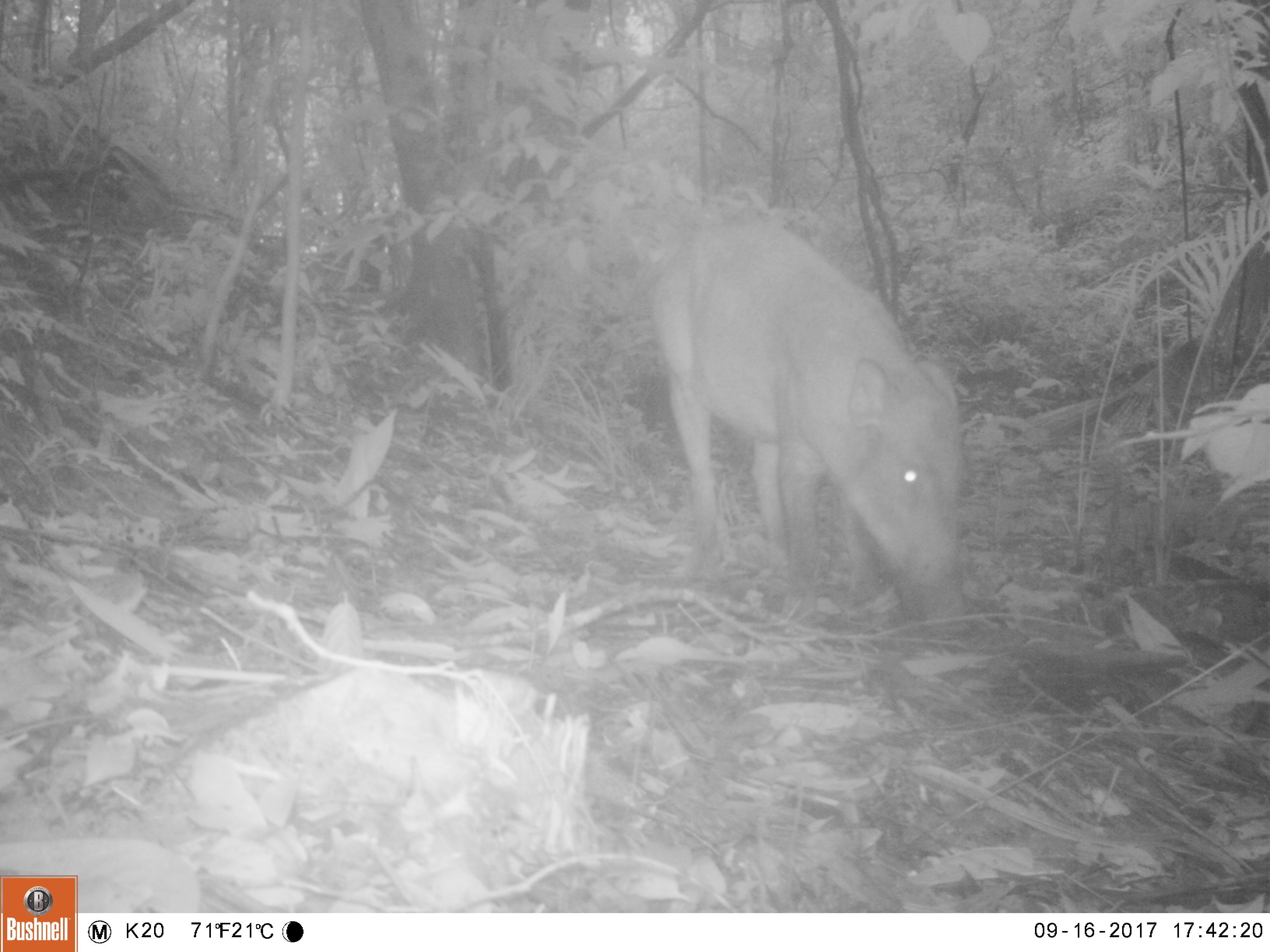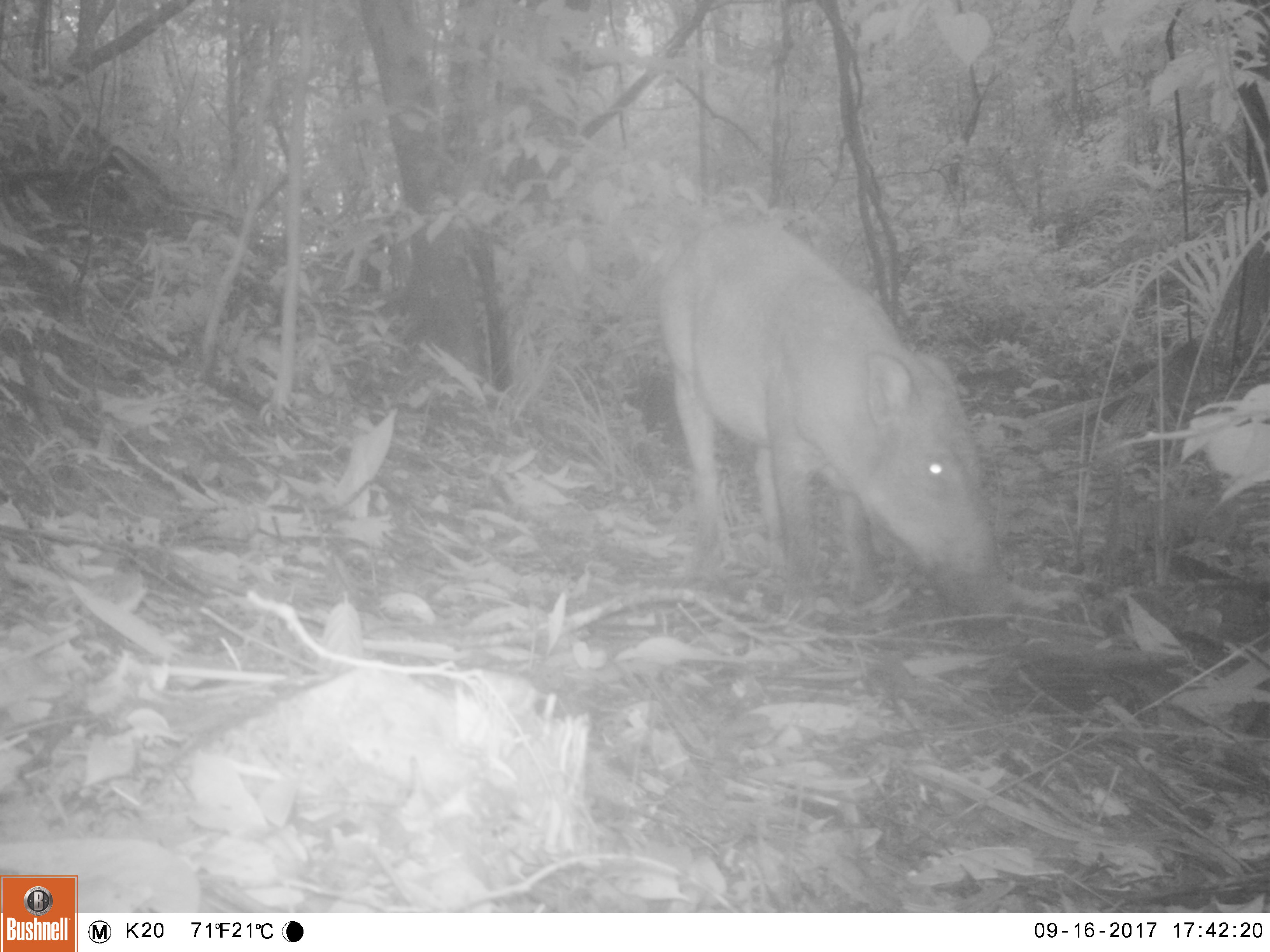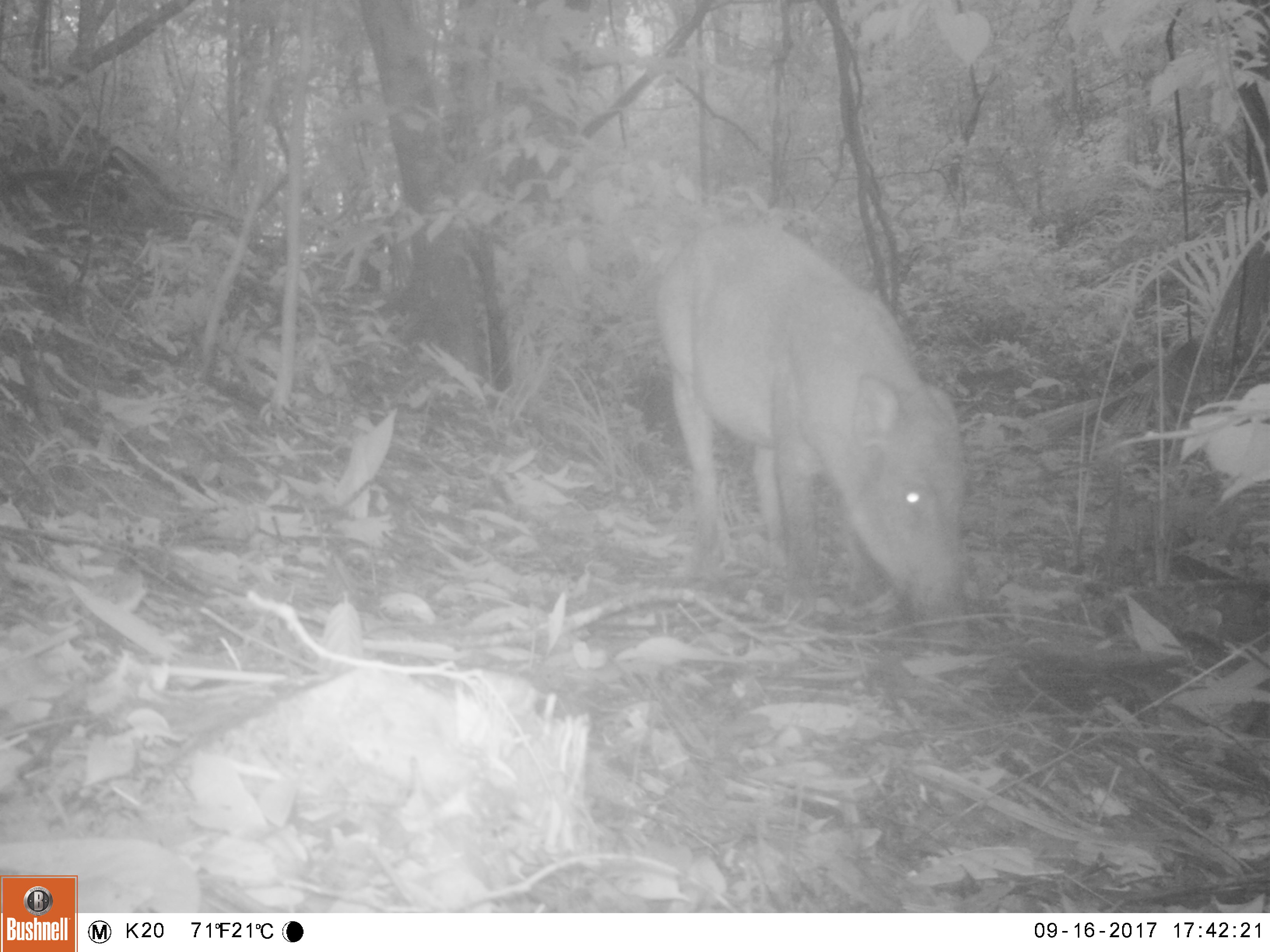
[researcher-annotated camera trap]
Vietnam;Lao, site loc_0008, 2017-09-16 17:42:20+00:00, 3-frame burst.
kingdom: Animalia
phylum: Chordata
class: Mammalia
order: Artiodactyla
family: Suidae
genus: Sus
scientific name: Sus scrofa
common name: eurasian wild pig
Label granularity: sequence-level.